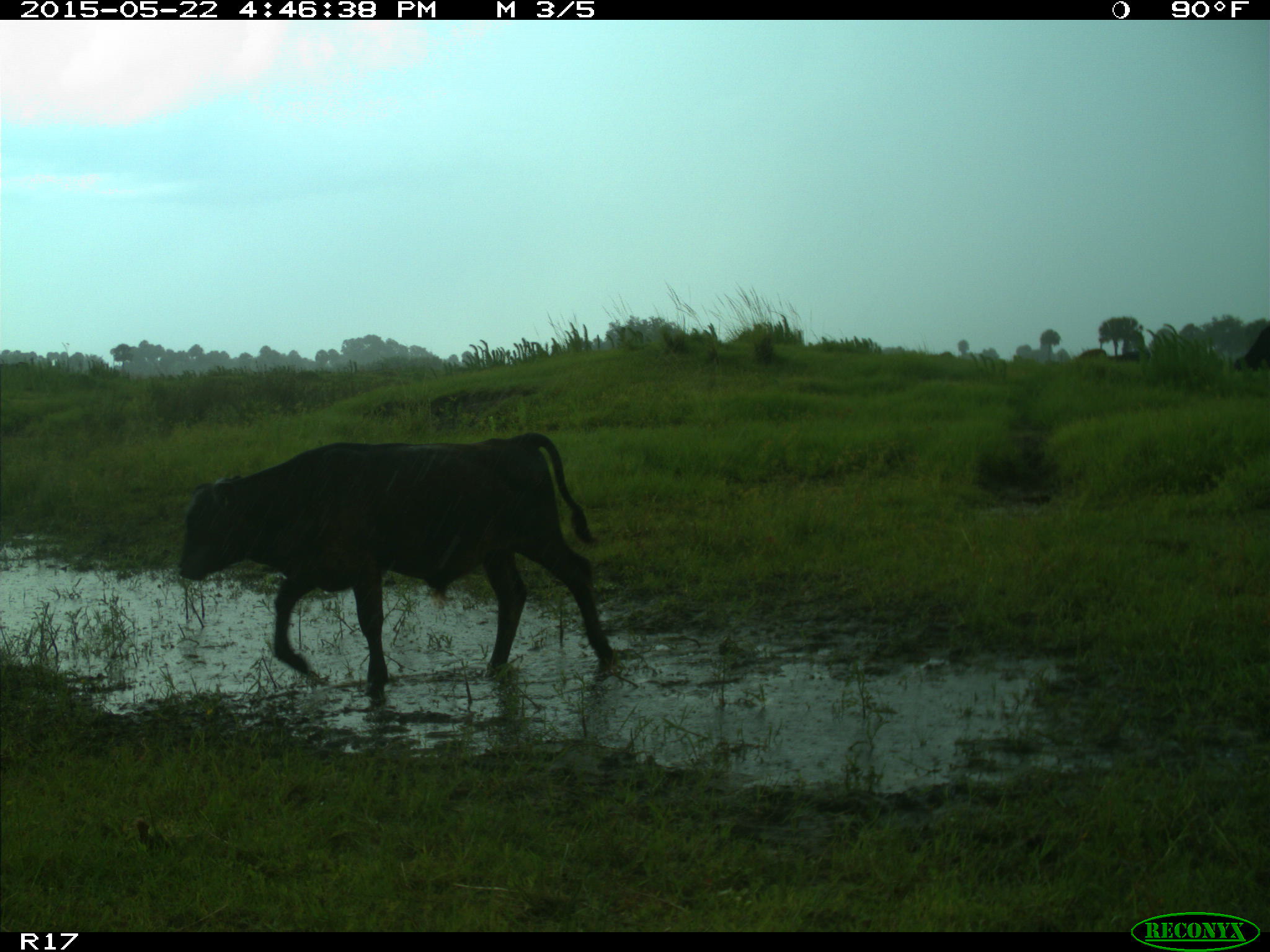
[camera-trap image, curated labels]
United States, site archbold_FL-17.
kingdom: Animalia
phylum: Chordata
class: Mammalia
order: Artiodactyla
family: Bovidae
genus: Bos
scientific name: Bos taurus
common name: domestic cow